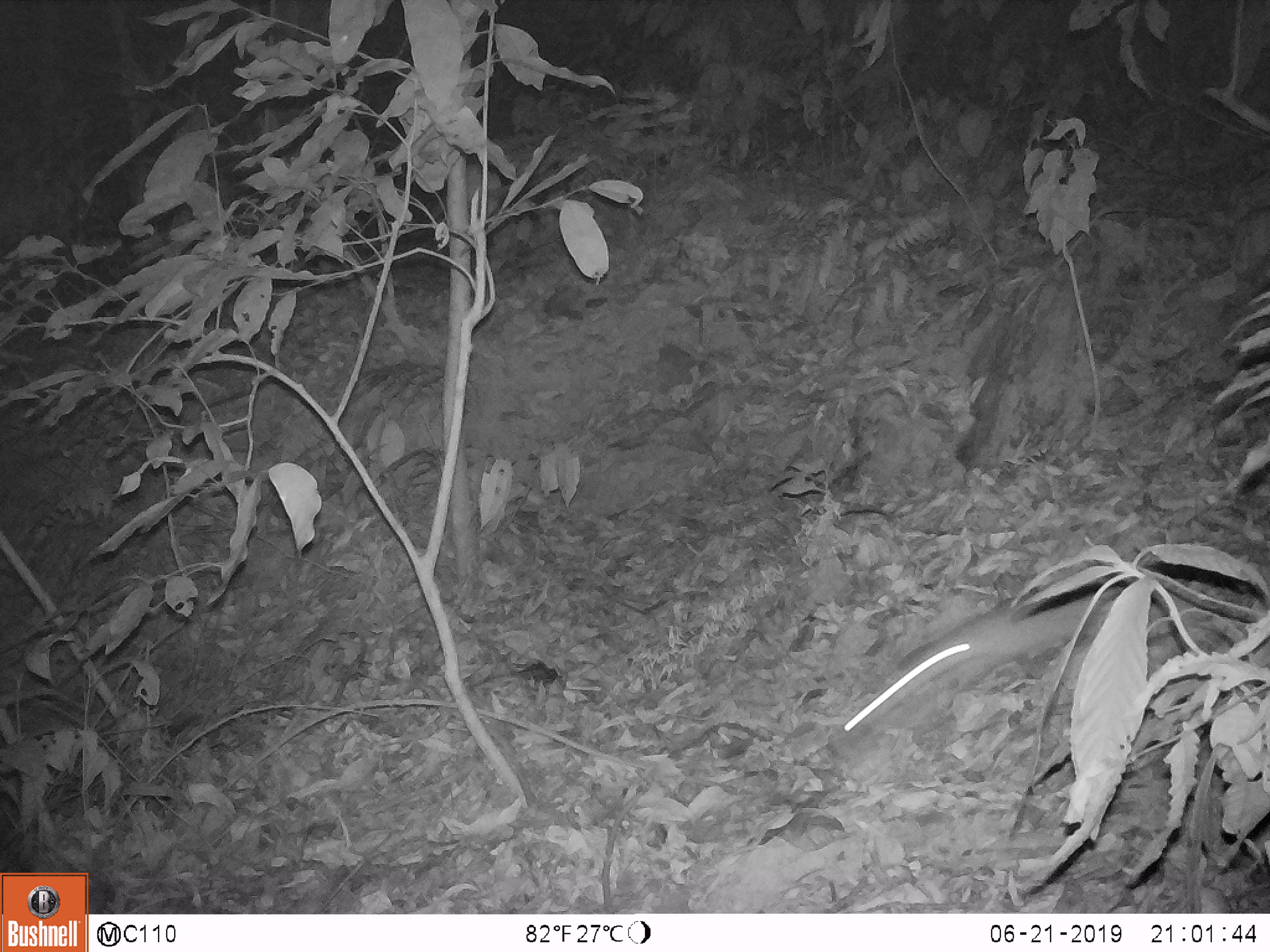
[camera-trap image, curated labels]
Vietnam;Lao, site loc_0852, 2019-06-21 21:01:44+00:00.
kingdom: Animalia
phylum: Chordata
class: Mammalia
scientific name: Mammalia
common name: mammal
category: unidentified small mammal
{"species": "unidentified small mammal (mammal) (Mammalia)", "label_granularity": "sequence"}